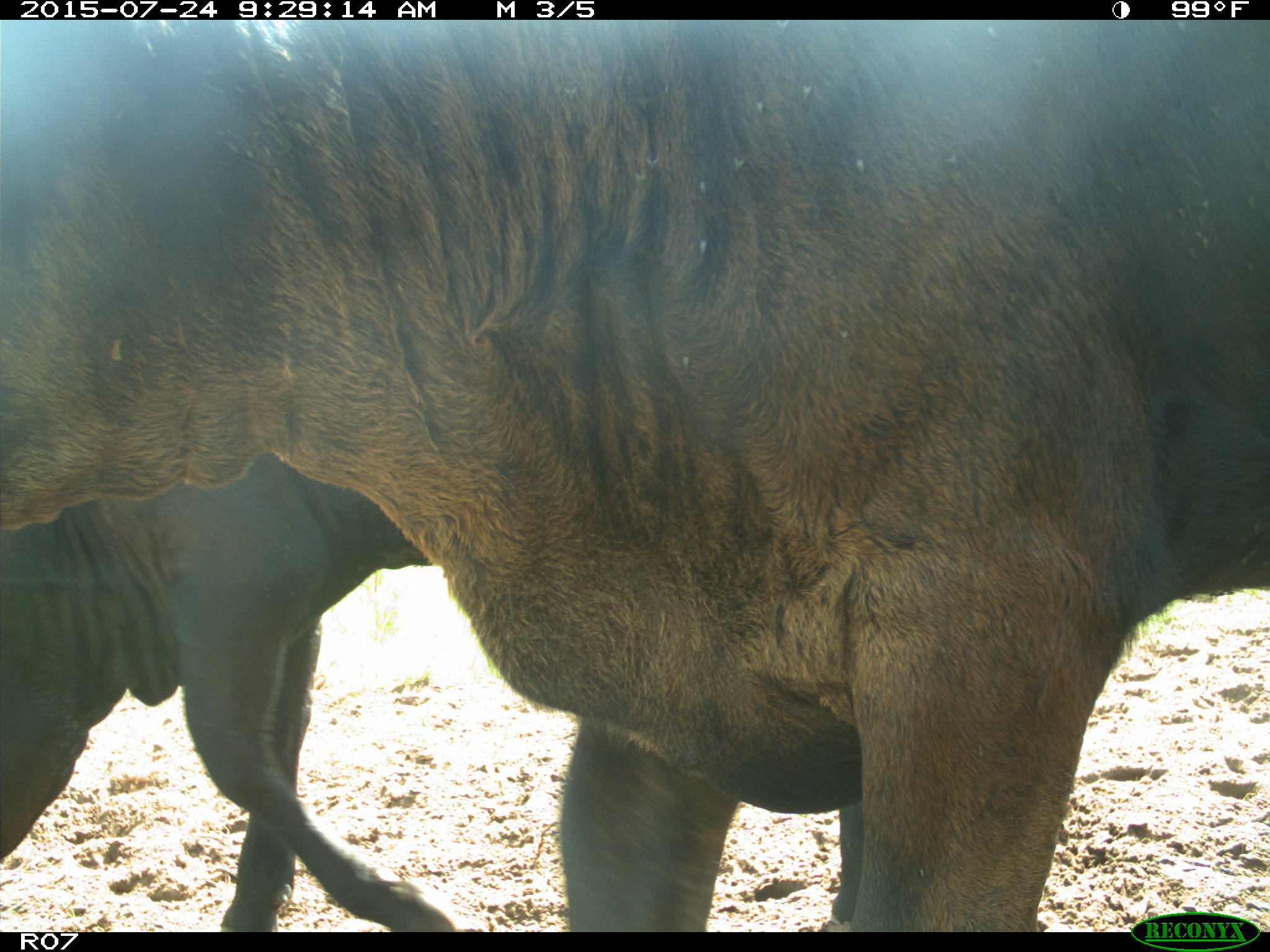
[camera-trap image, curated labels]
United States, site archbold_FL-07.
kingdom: Animalia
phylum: Chordata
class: Mammalia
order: Artiodactyla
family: Bovidae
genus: Bos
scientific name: Bos taurus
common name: domestic cow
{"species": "Bos taurus (domestic cow)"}